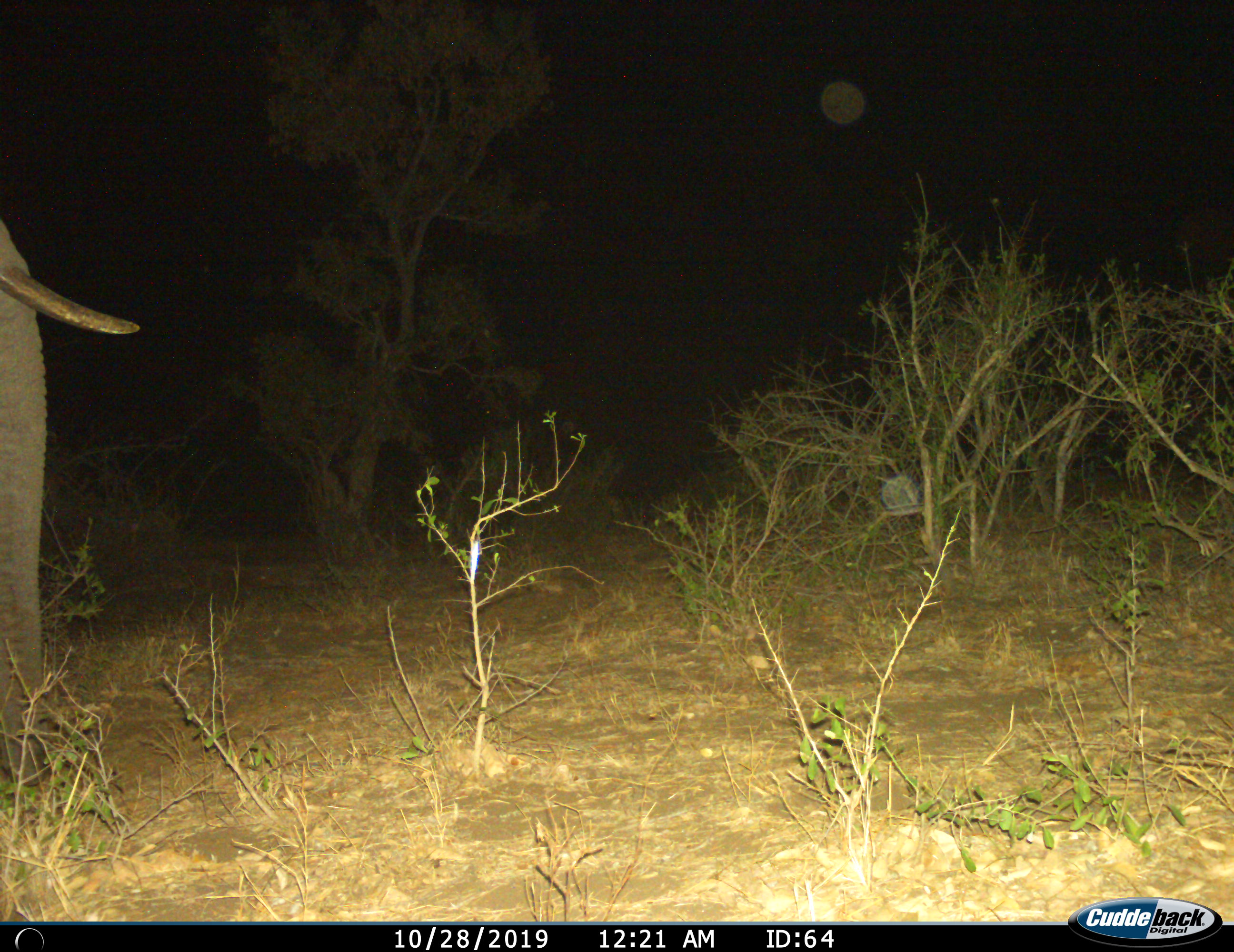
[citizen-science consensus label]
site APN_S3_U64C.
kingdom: Animalia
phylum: Chordata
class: Mammalia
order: Proboscidea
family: Elephantidae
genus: Loxodonta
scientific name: Loxodonta africana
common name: african bush elephant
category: elephant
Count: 1.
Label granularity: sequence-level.